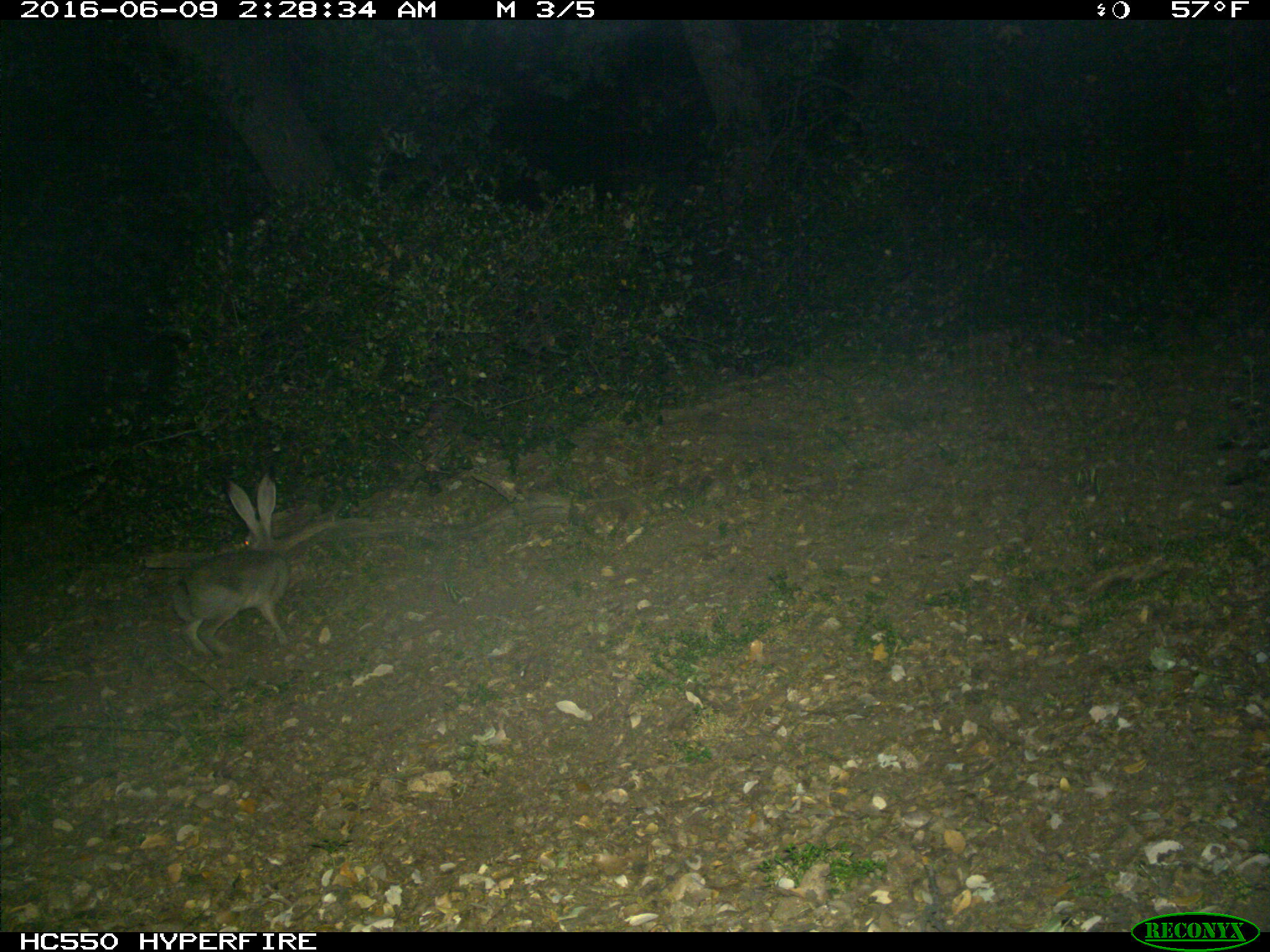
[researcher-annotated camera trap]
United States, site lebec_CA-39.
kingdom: Animalia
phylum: Chordata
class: Mammalia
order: Lagomorpha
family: Leporidae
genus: Lepus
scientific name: Lepus californicus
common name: black-tailed jackrabbit